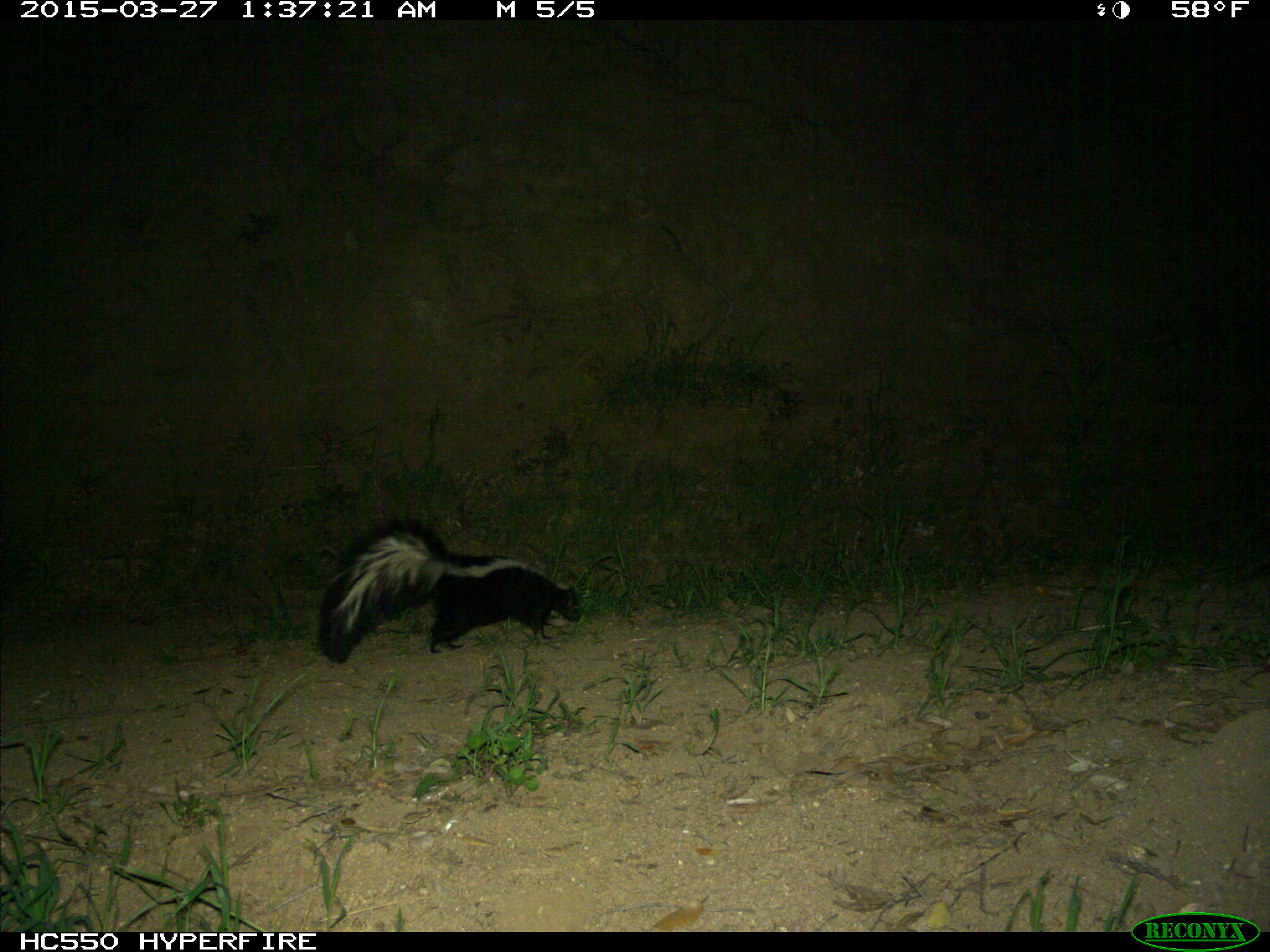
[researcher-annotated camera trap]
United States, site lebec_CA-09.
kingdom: Animalia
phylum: Chordata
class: Mammalia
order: Carnivora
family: Mephitidae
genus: Mephitis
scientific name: Mephitis mephitis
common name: striped skunk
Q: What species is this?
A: Mephitis mephitis (striped skunk).